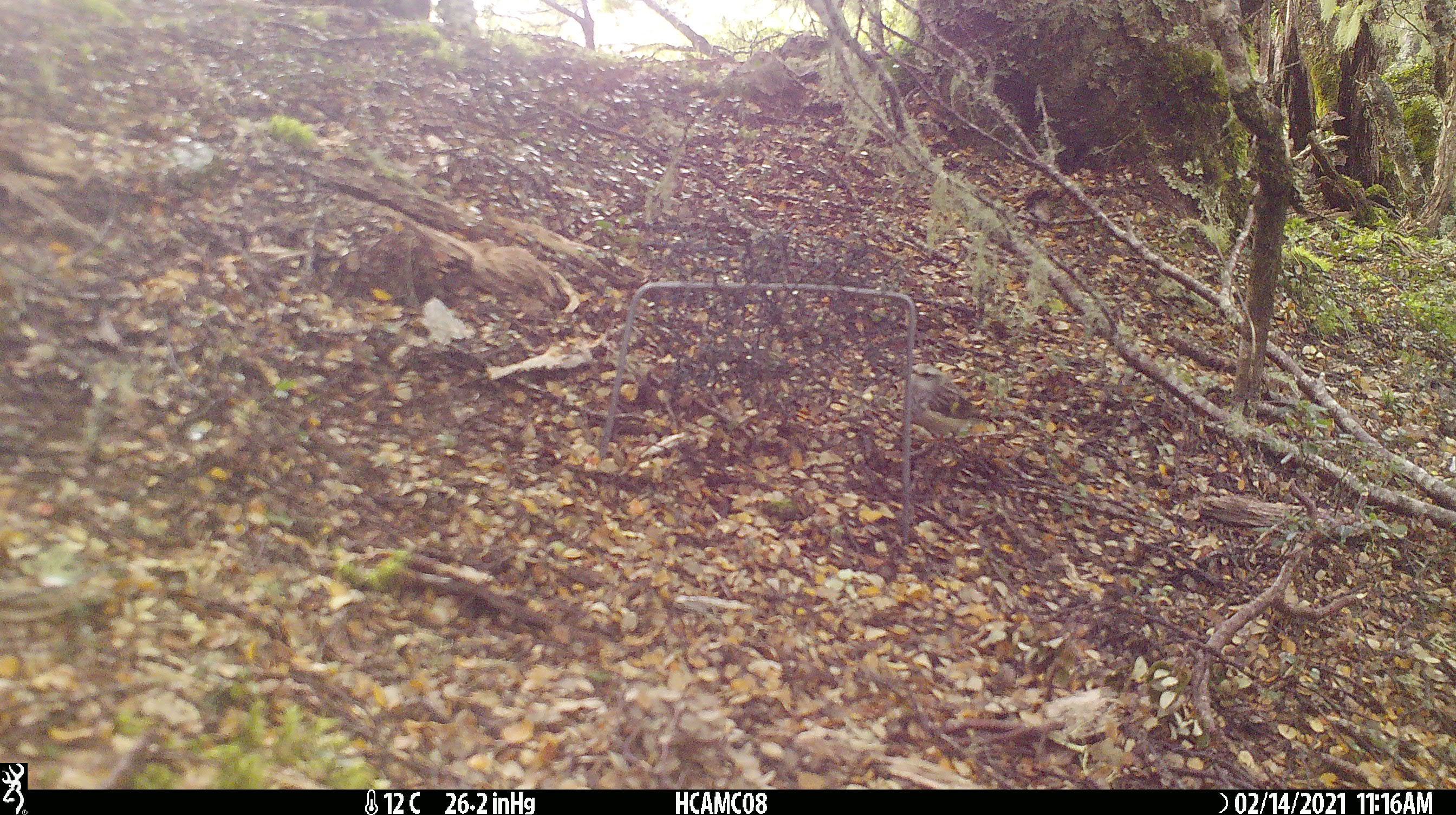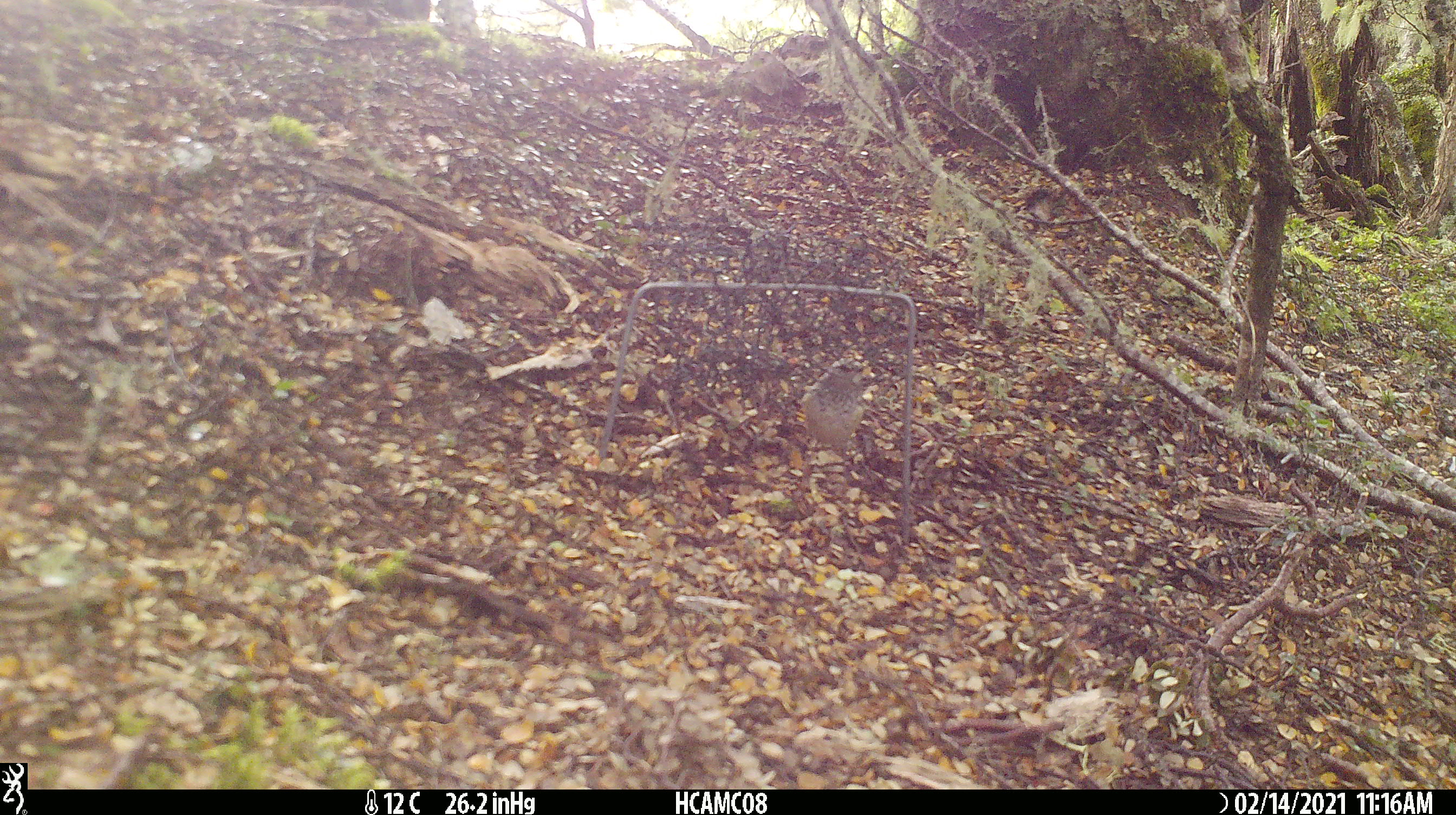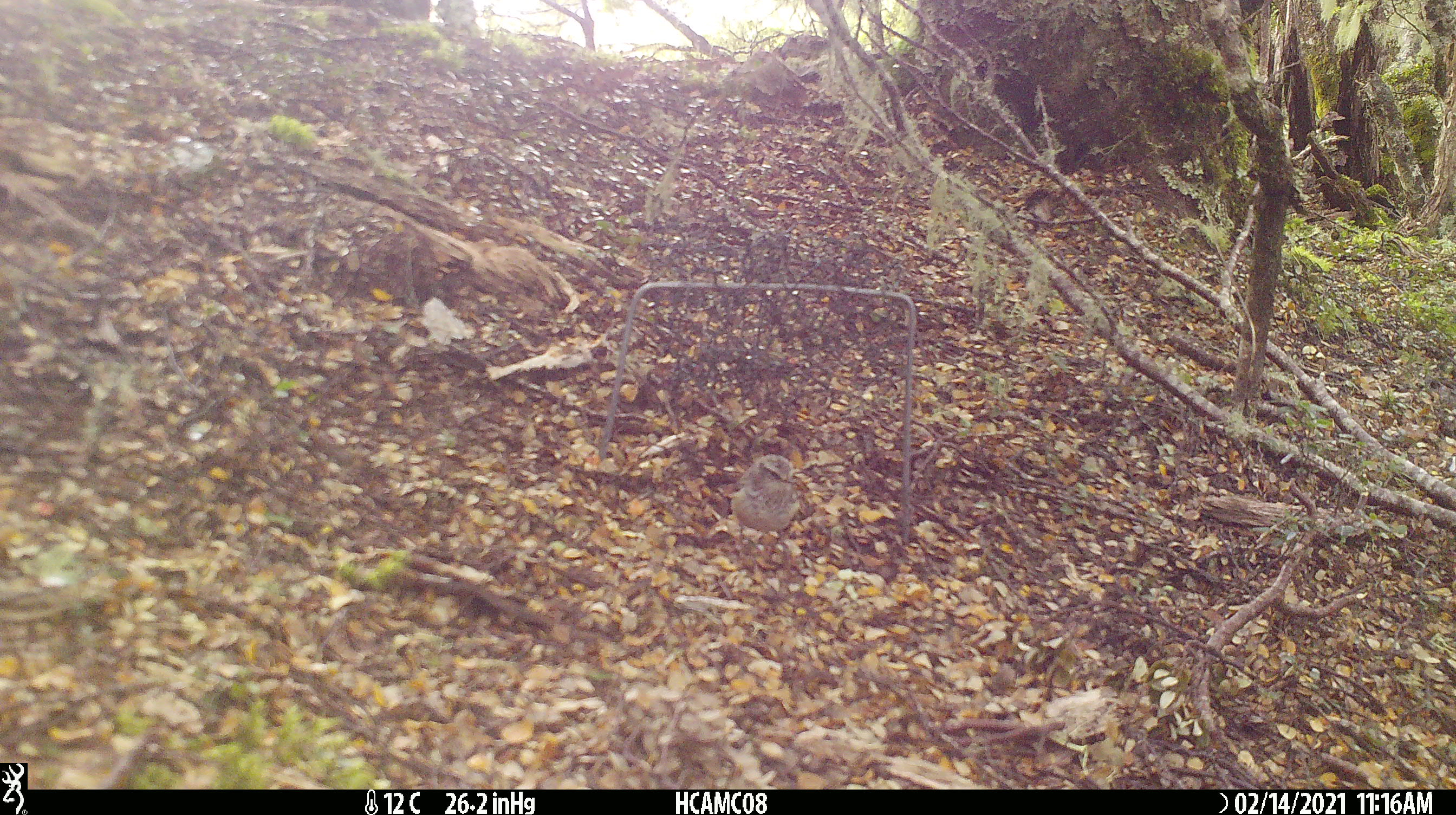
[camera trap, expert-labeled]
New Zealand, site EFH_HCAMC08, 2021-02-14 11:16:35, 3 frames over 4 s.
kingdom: Animalia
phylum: Chordata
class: Aves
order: Passeriformes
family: Acanthisittidae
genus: Acanthisitta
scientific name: Acanthisitta chloris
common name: rifleman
Rifleman (Acanthisitta chloris).